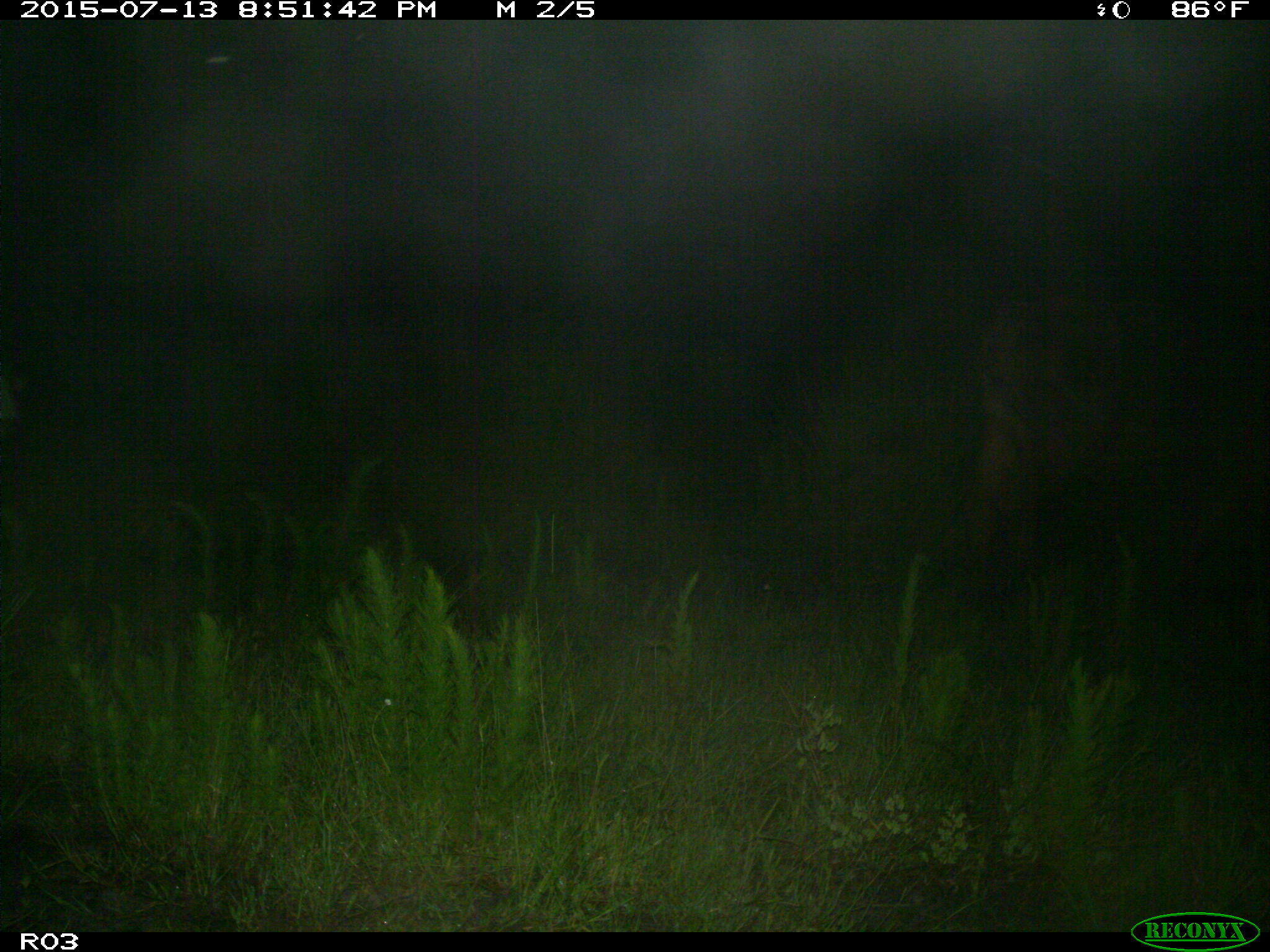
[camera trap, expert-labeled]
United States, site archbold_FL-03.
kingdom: Animalia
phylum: Chordata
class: Mammalia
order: Artiodactyla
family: Bovidae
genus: Bos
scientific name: Bos taurus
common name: domestic cow